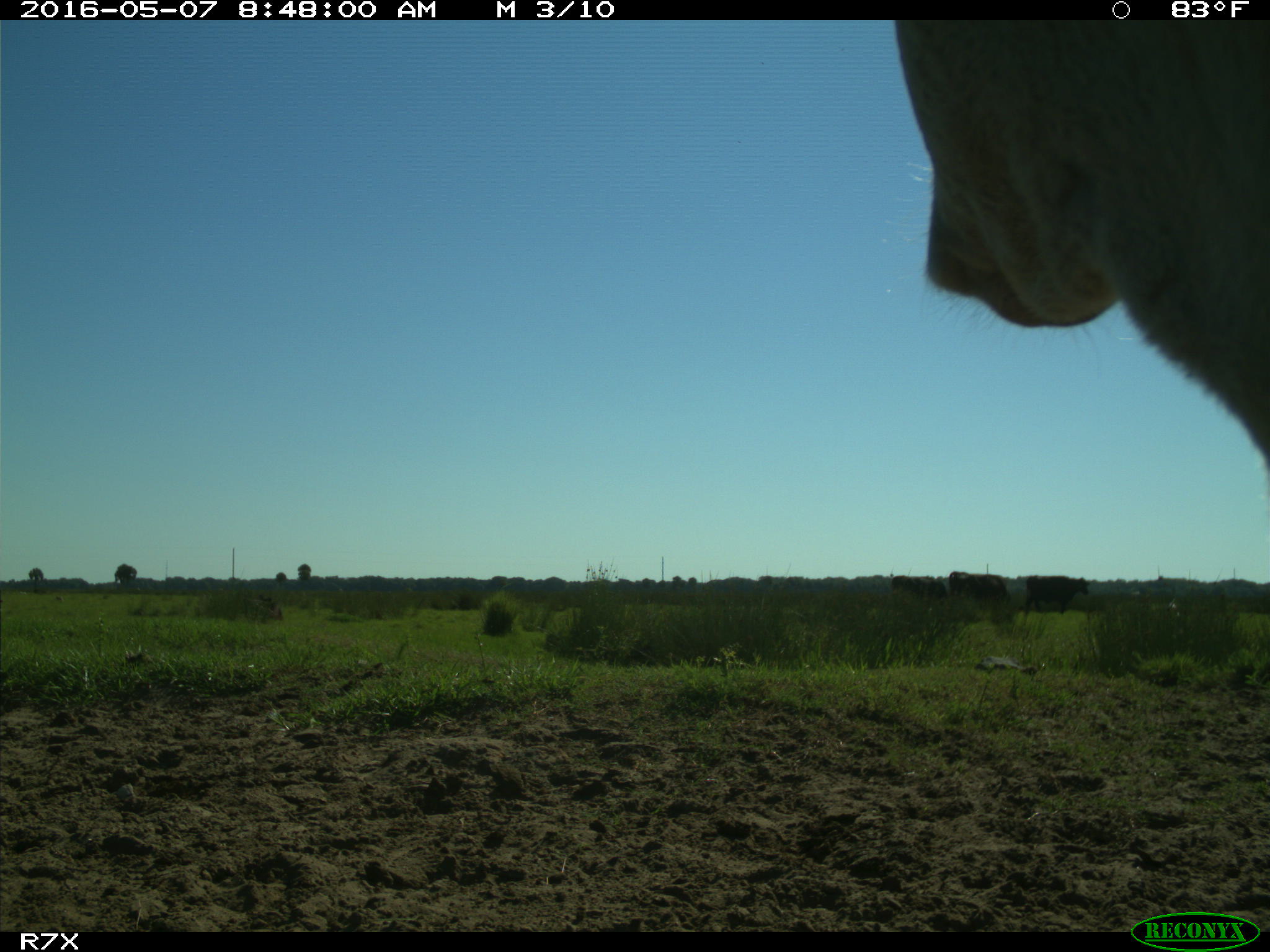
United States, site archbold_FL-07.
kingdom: Animalia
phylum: Chordata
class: Mammalia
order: Artiodactyla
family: Bovidae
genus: Bos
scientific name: Bos taurus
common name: domestic cow